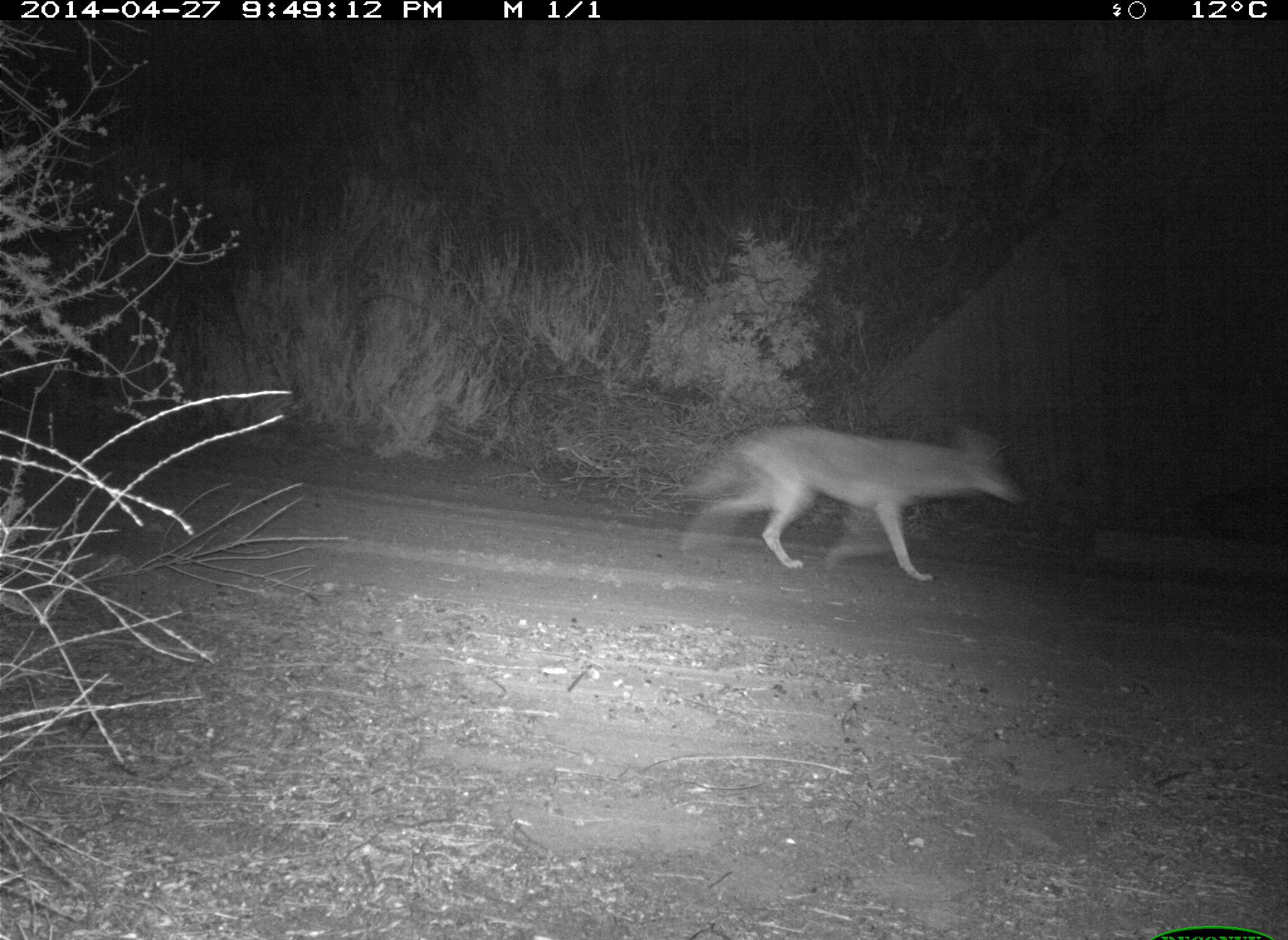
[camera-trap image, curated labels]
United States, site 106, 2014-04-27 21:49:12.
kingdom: Animalia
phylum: Chordata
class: Mammalia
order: Carnivora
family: Canidae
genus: Canis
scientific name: Canis latrans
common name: coyote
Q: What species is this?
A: Coyote (Canis latrans).